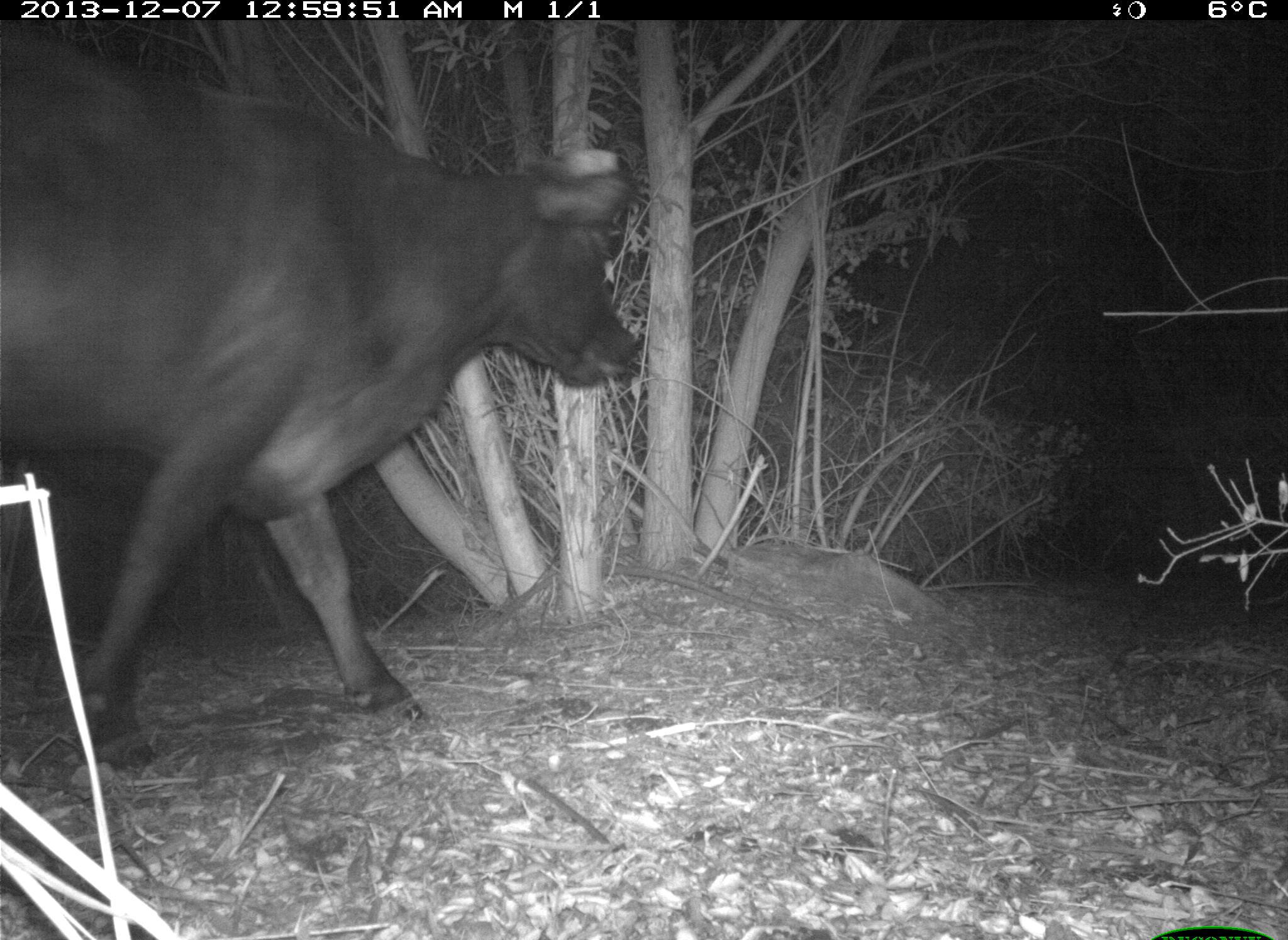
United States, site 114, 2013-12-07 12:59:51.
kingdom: Animalia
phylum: Chordata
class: Mammalia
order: Artiodactyla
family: Bovidae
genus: Bos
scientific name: Bos taurus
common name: cow